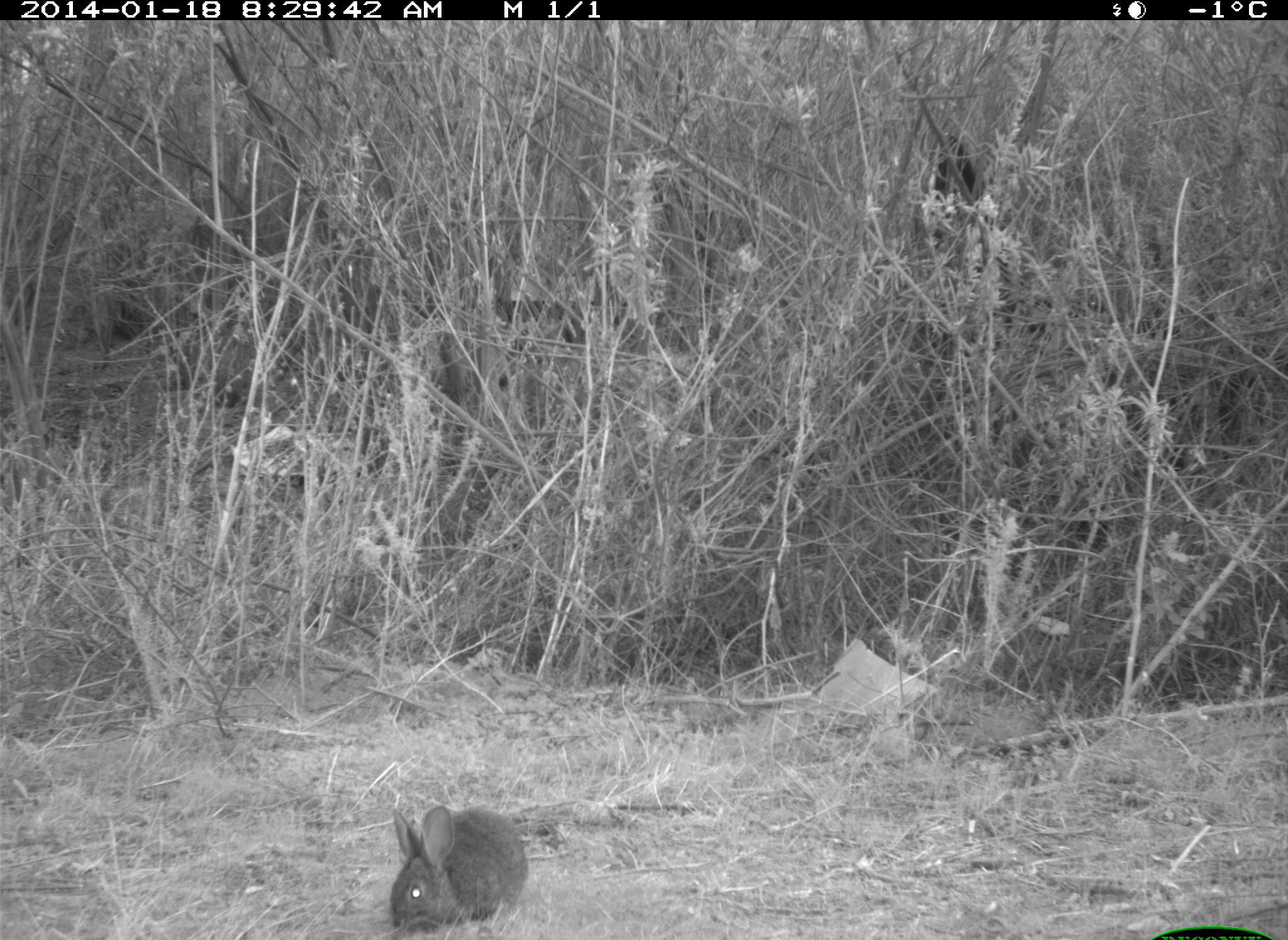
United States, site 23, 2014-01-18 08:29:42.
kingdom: Animalia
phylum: Chordata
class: Mammalia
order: Lagomorpha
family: Leporidae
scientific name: Leporidae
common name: rabbits and hares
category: rabbit